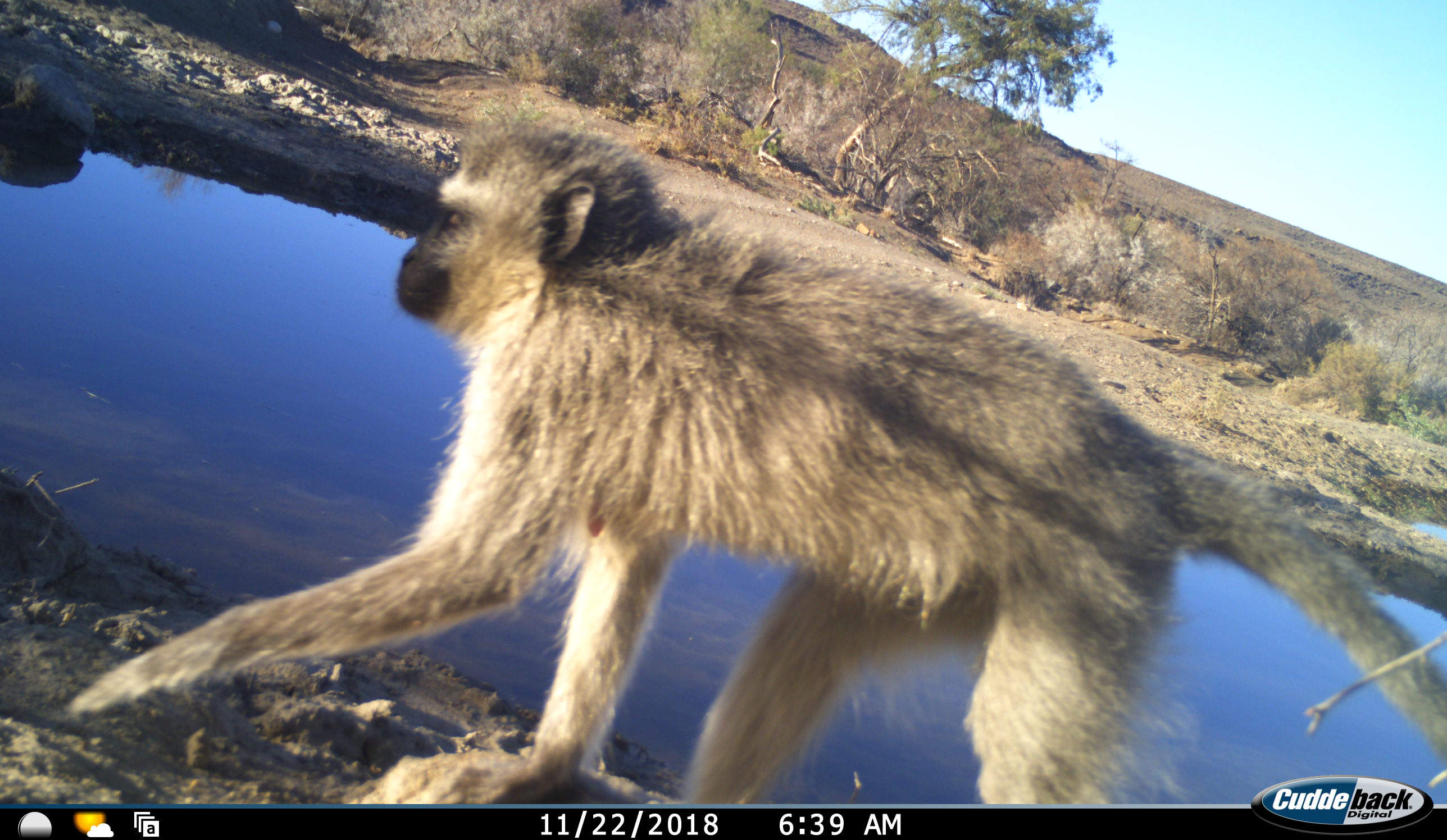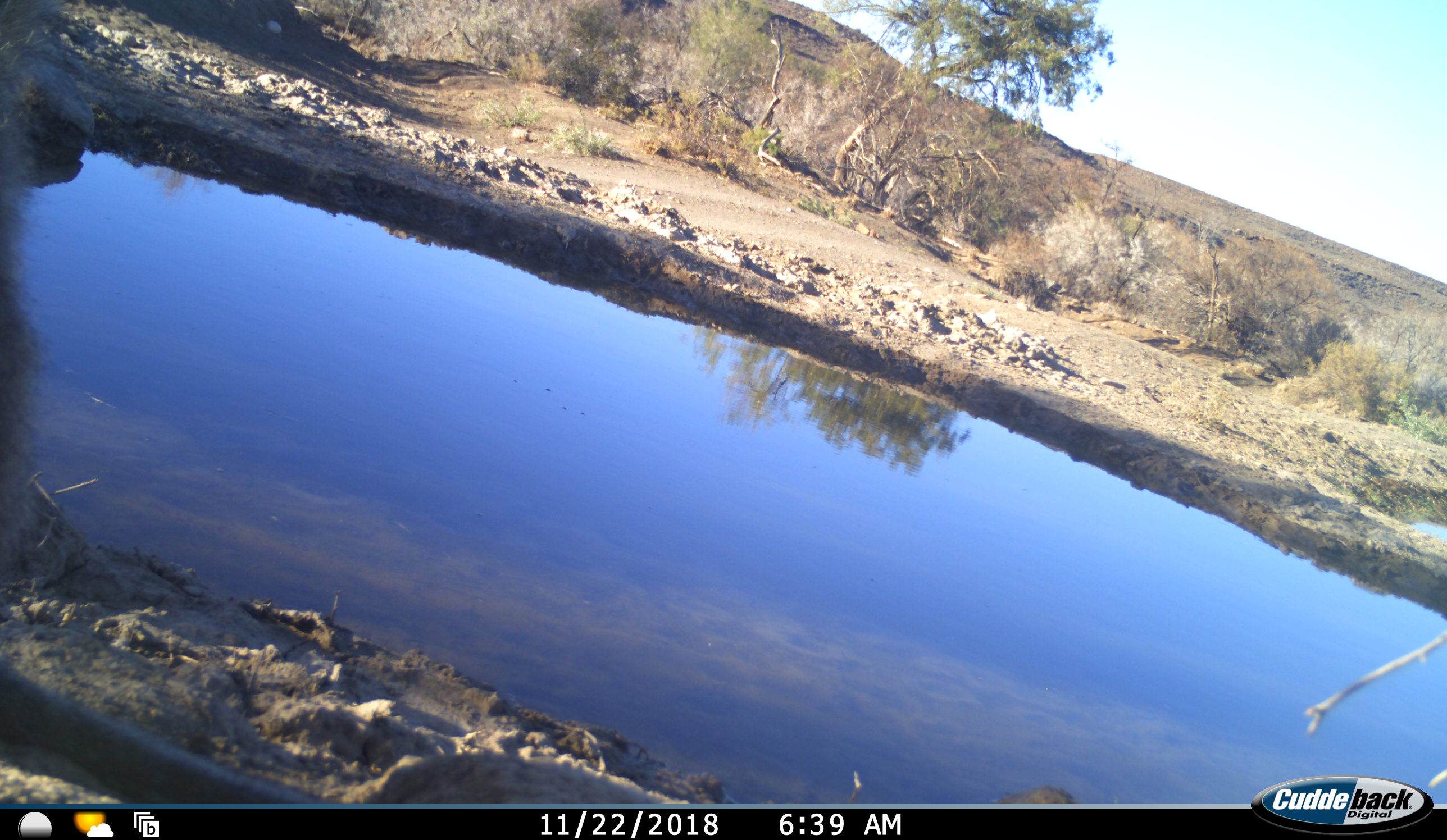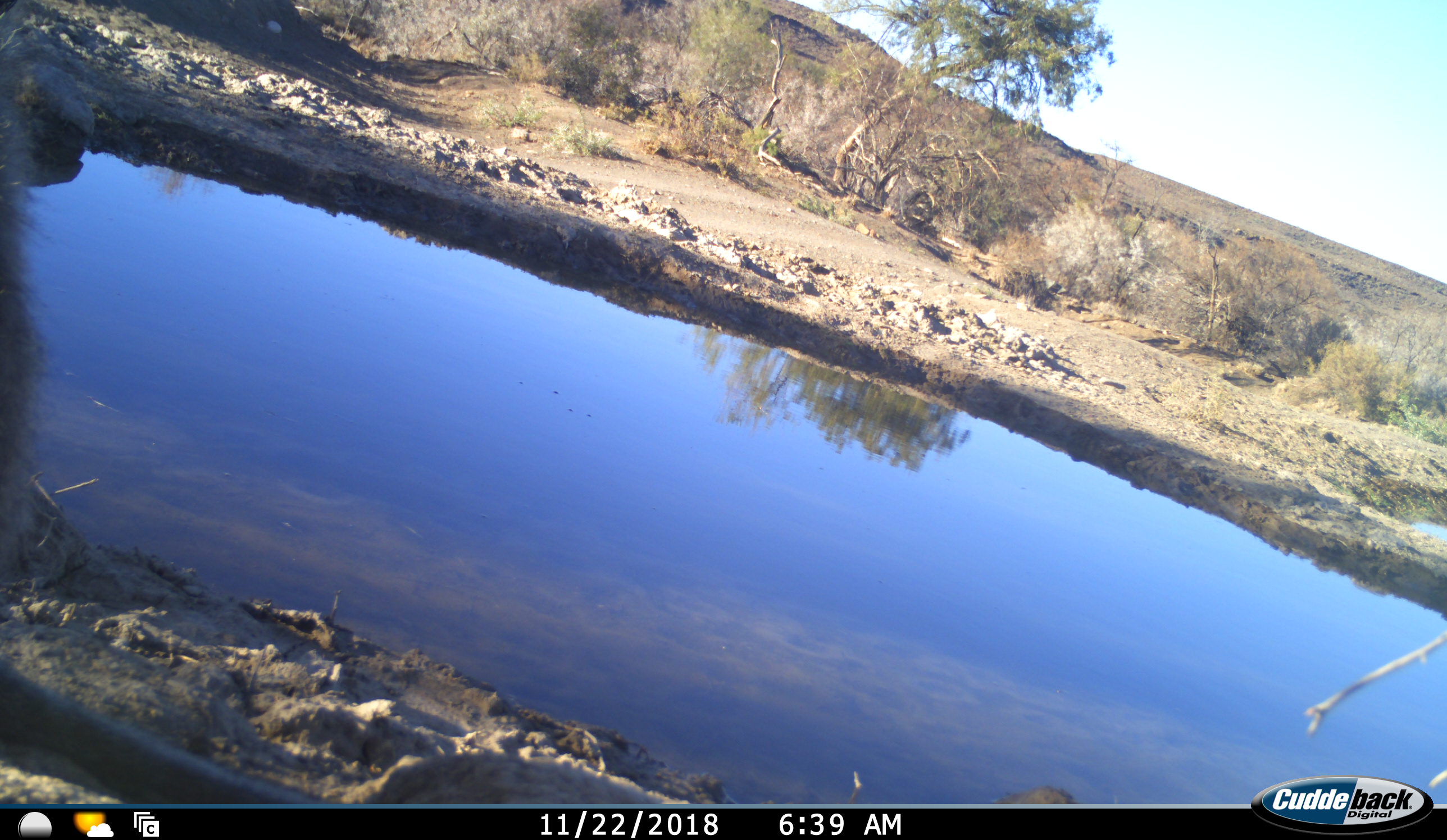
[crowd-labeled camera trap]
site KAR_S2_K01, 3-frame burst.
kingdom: Animalia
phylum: Chordata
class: Mammalia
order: Primates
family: Cercopithecidae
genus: Chlorocebus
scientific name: Chlorocebus pygerythrus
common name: vervet monkey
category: monkeyvervet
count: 1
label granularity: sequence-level